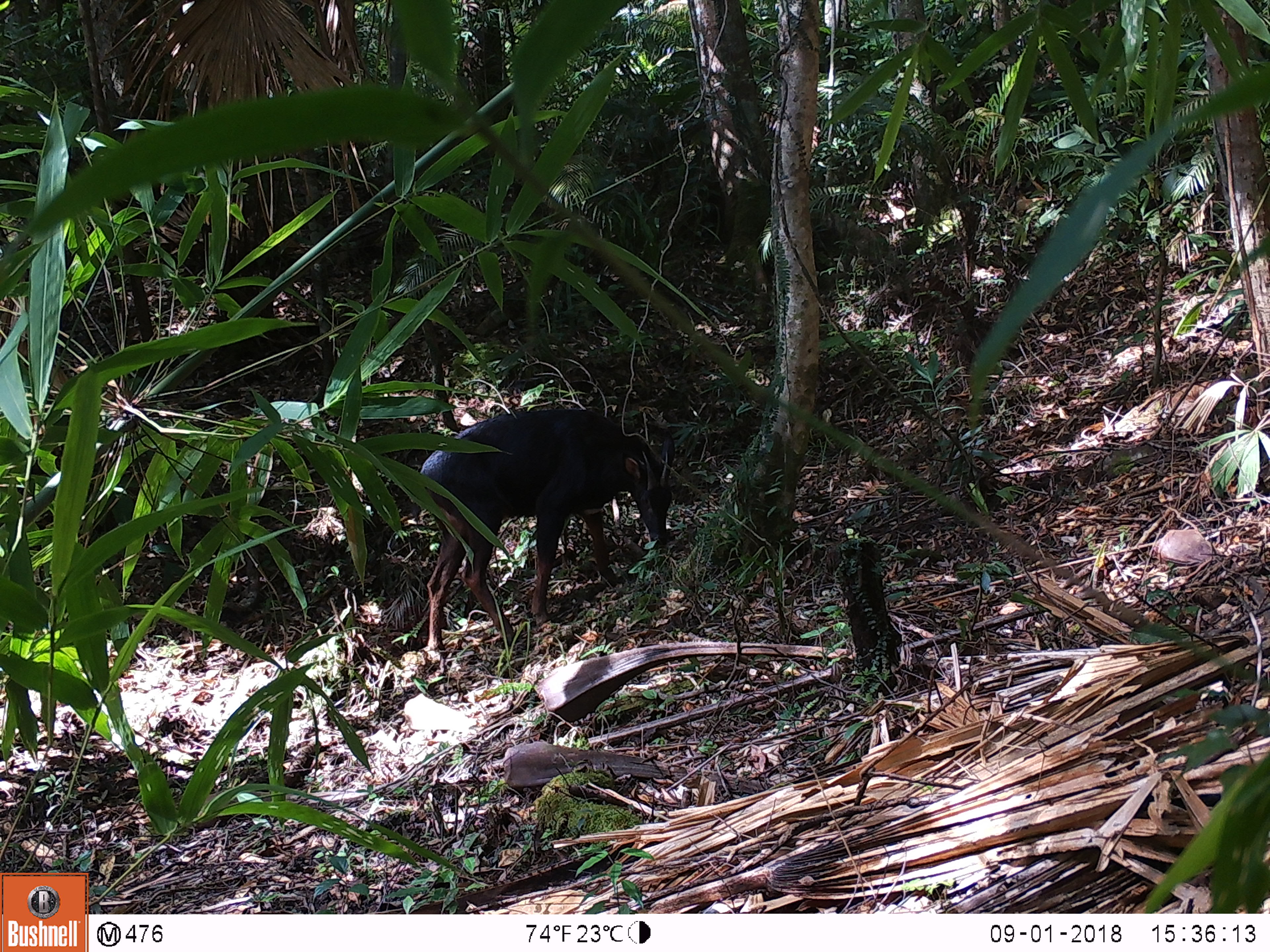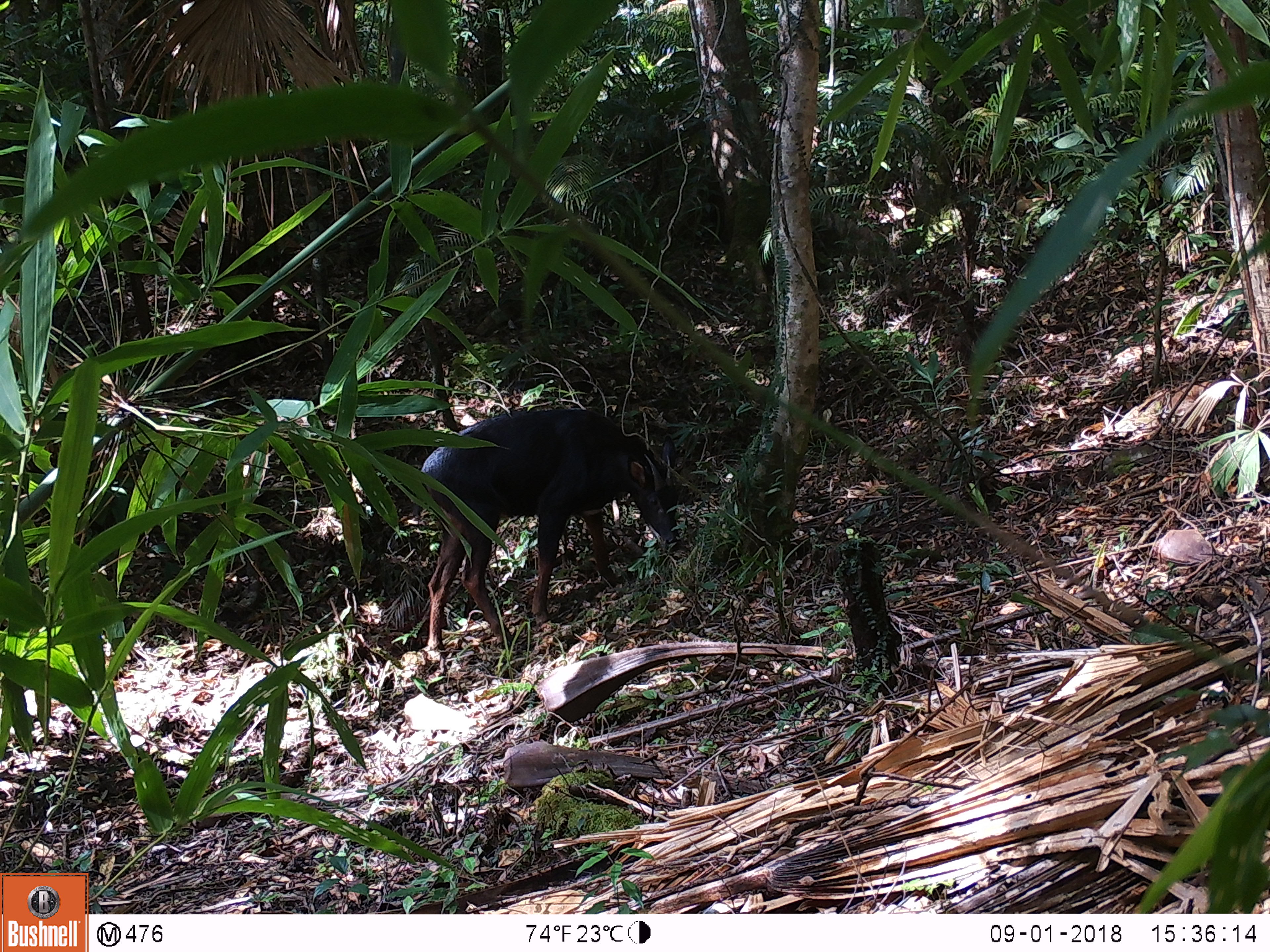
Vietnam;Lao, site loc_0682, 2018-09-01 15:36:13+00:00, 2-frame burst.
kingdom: Animalia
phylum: Chordata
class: Mammalia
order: Artiodactyla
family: Bovidae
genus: Capricornis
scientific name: Capricornis sumatraensis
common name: chinese serow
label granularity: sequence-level